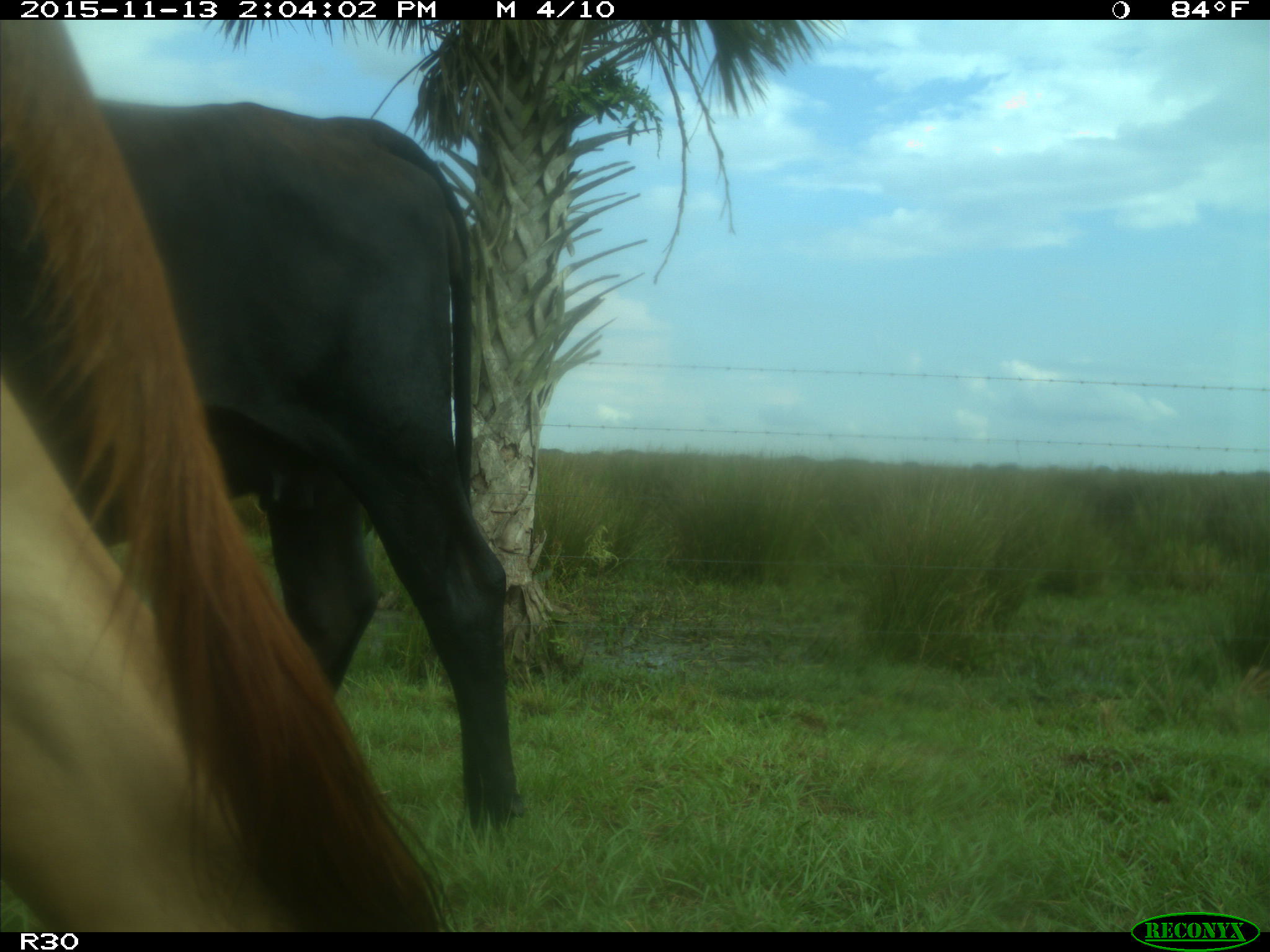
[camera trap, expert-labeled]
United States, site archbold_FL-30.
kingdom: Animalia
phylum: Chordata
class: Mammalia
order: Artiodactyla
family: Bovidae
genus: Bos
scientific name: Bos taurus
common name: domestic cow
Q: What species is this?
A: Bos taurus (domestic cow).